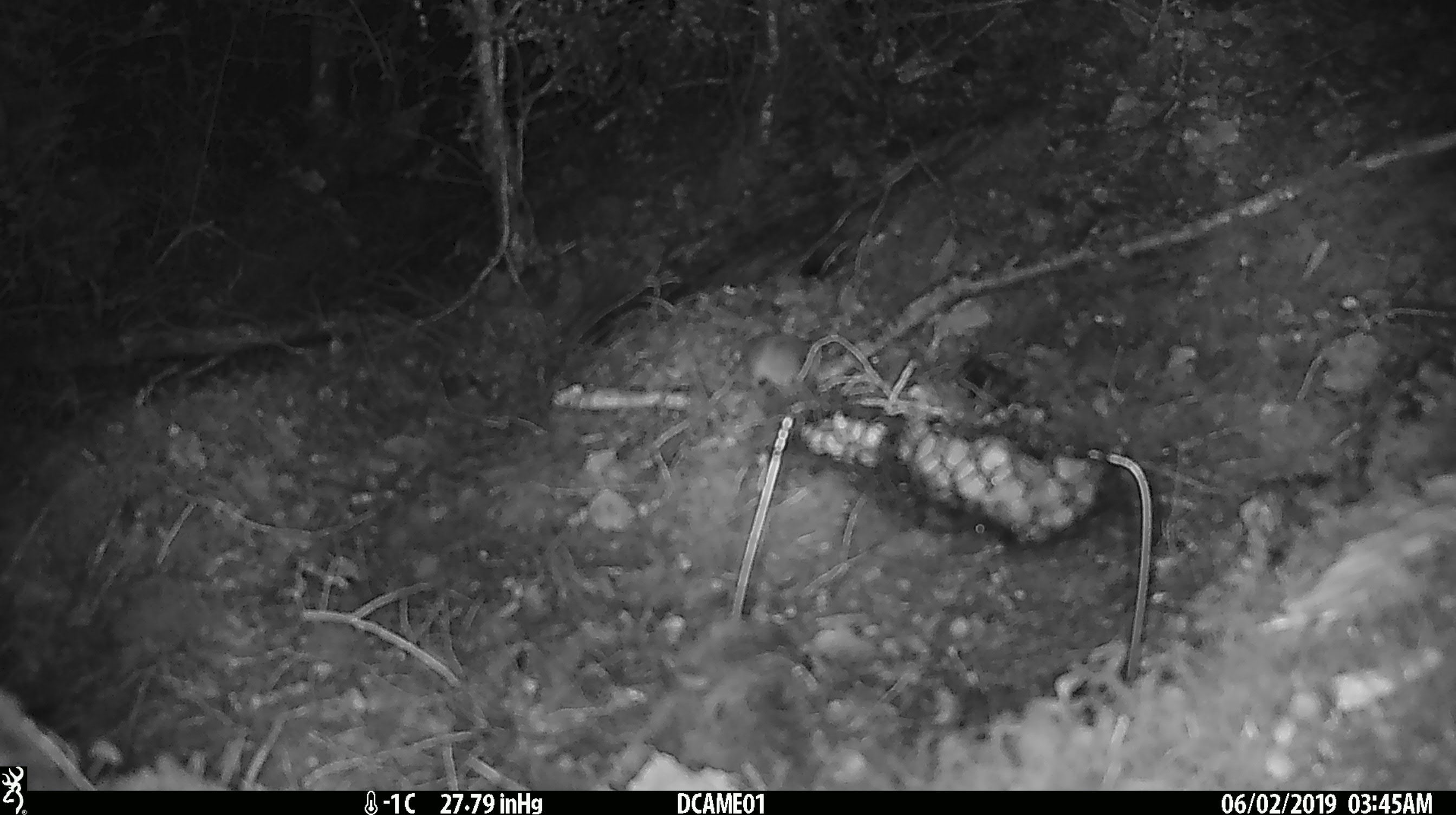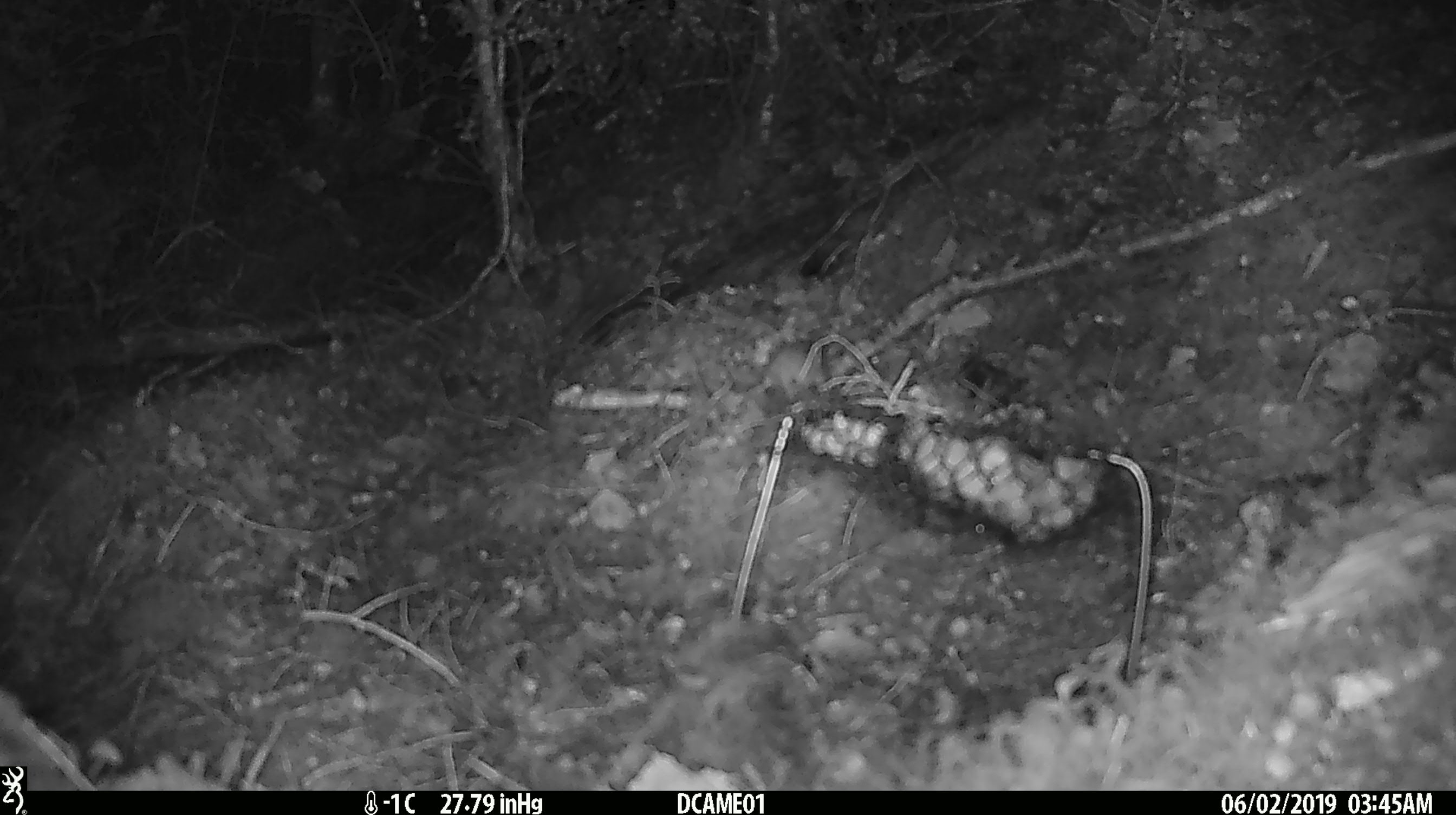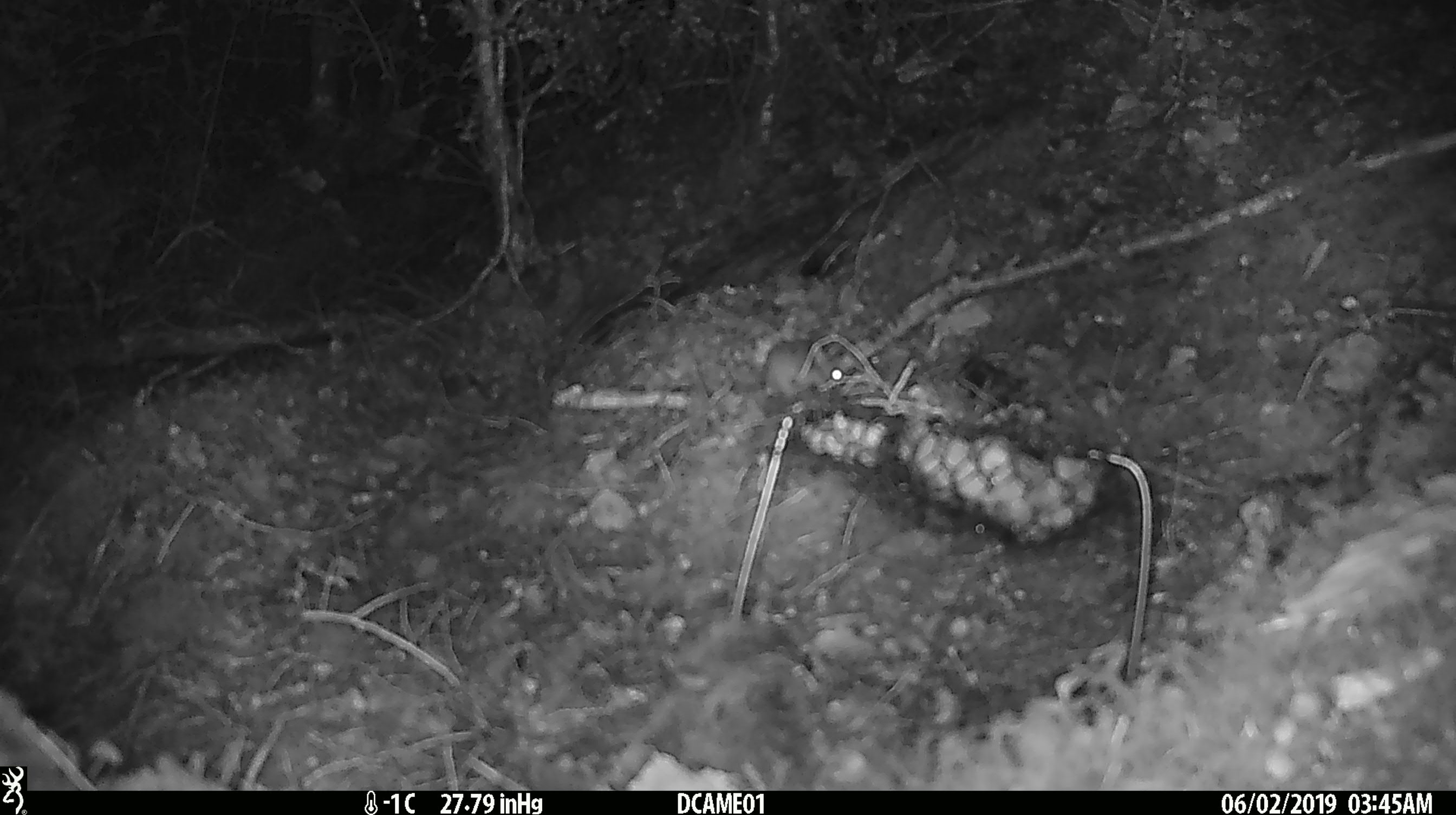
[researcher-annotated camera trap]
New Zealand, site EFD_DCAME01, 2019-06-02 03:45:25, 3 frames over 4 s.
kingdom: Animalia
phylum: Chordata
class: Mammalia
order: Rodentia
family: Muridae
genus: Mus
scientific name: Mus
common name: mouse